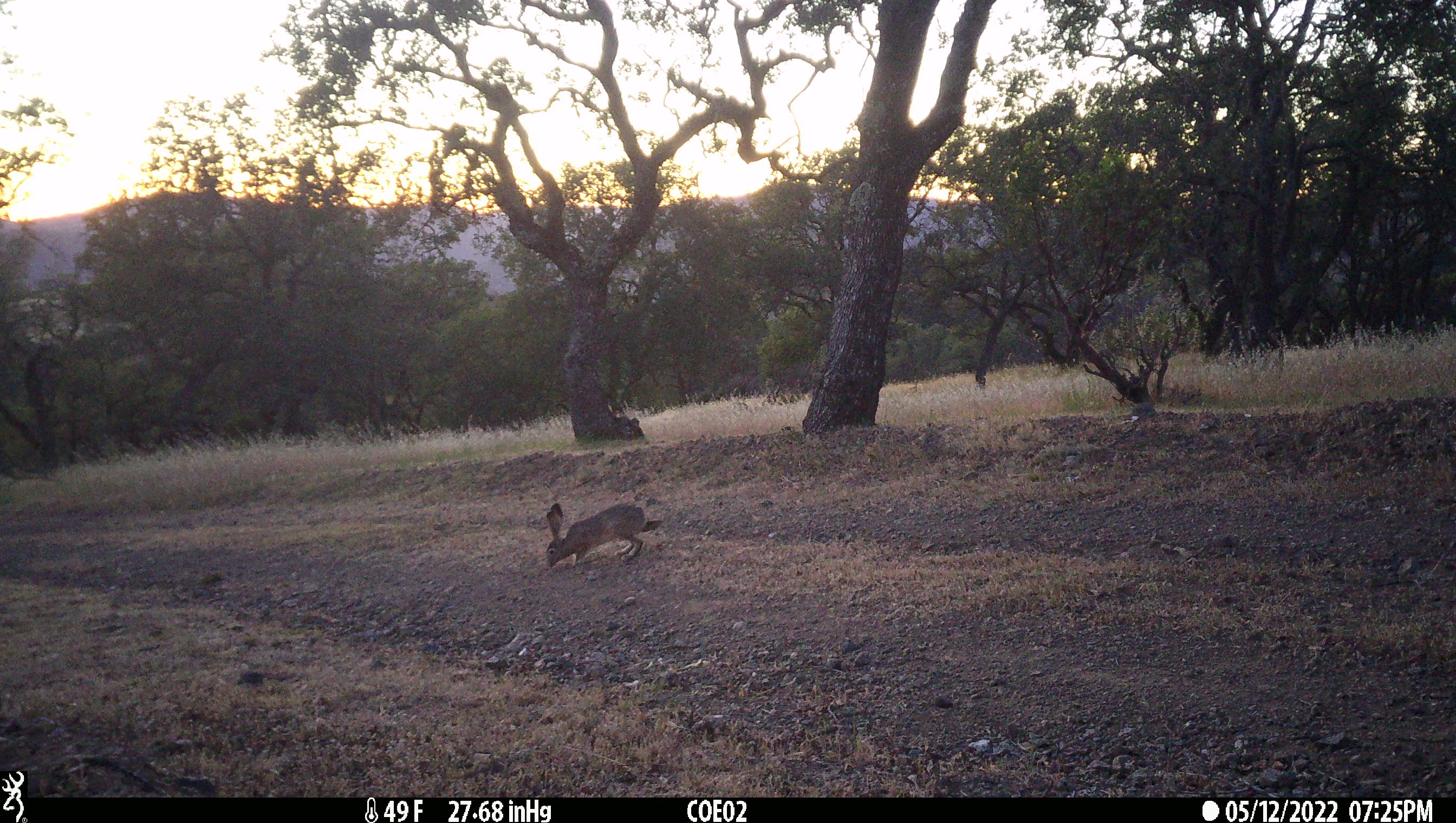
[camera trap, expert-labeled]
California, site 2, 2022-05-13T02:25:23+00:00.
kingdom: Animalia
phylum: Chordata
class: Mammalia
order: Lagomorpha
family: Leporidae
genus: Lepus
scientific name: Lepus californicus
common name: black-tailed jackrabbit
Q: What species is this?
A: Black-tailed jackrabbit (Lepus californicus).